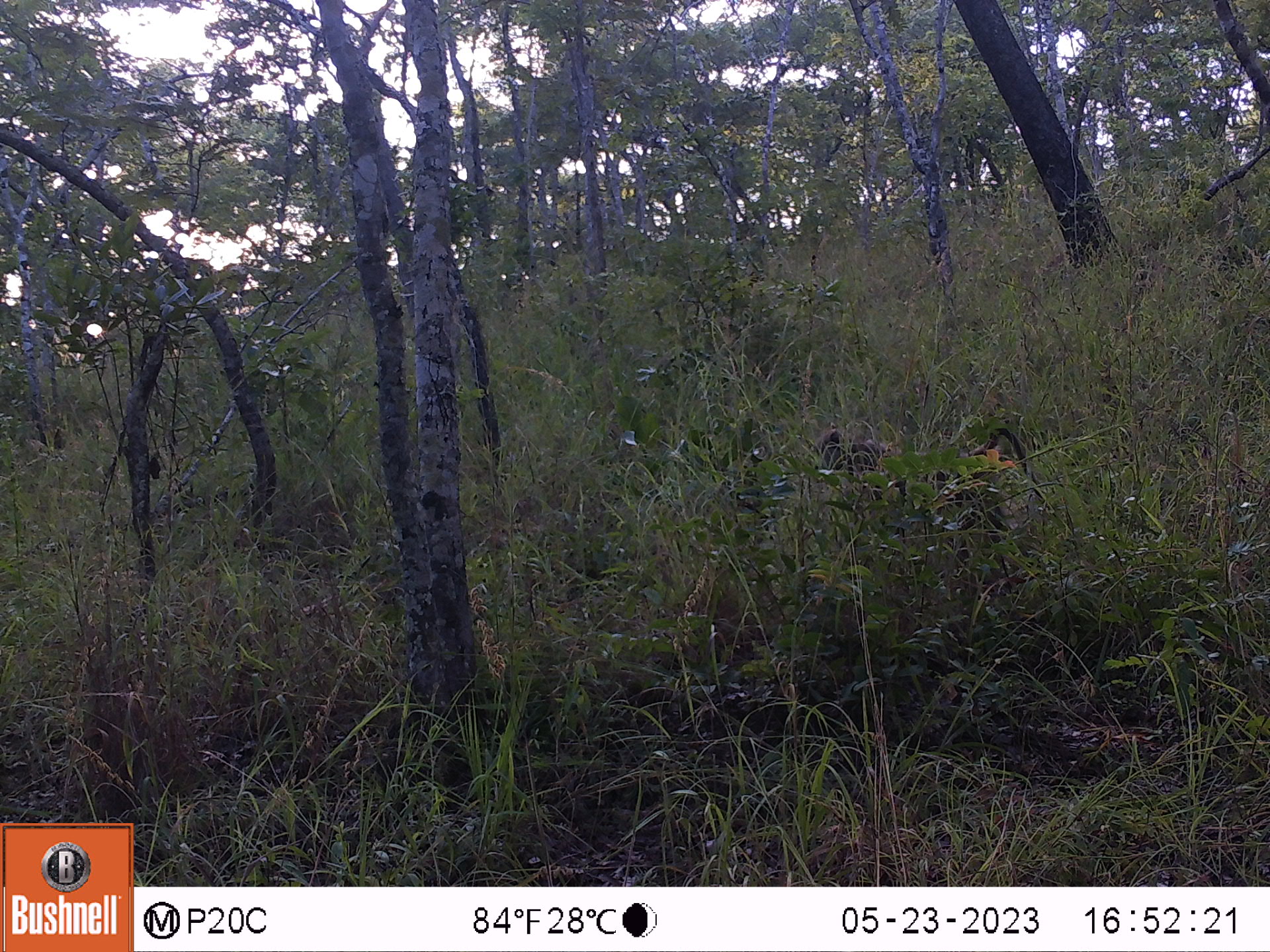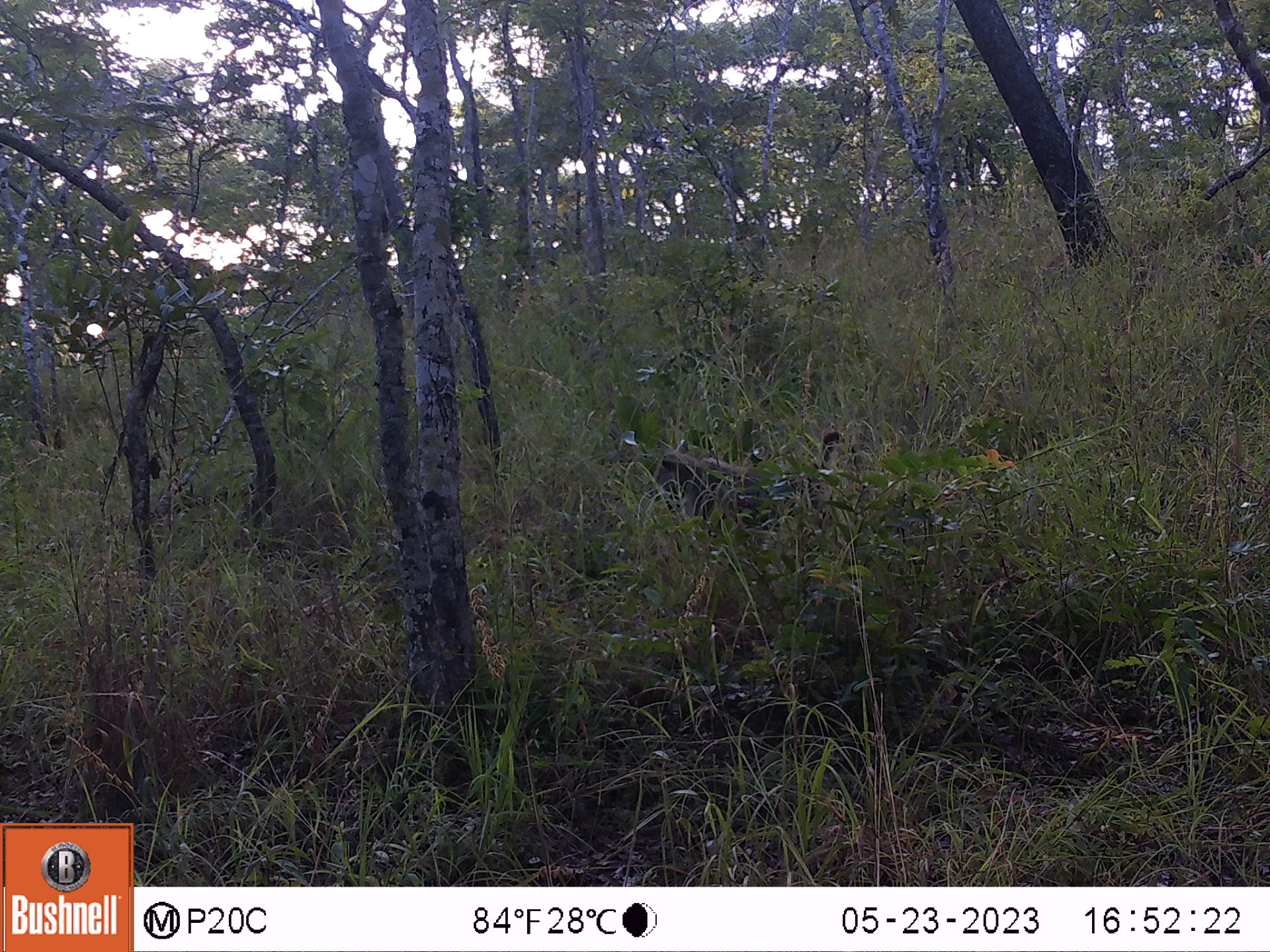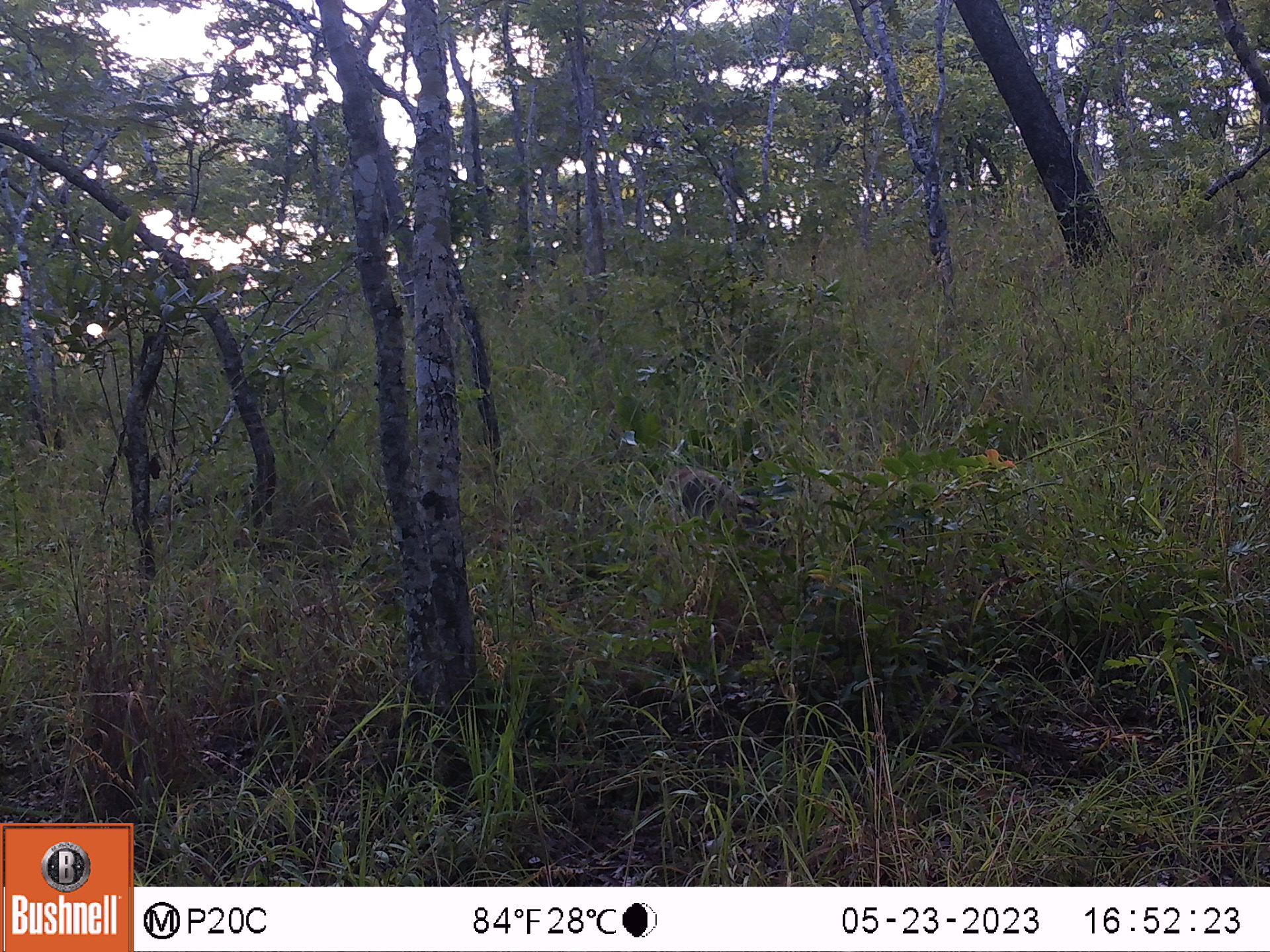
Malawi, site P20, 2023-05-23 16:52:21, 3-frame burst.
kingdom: Animalia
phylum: Chordata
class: Mammalia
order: Primates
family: Cercopithecidae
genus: Papio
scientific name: Papio cynocephalus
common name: yellow baboon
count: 1